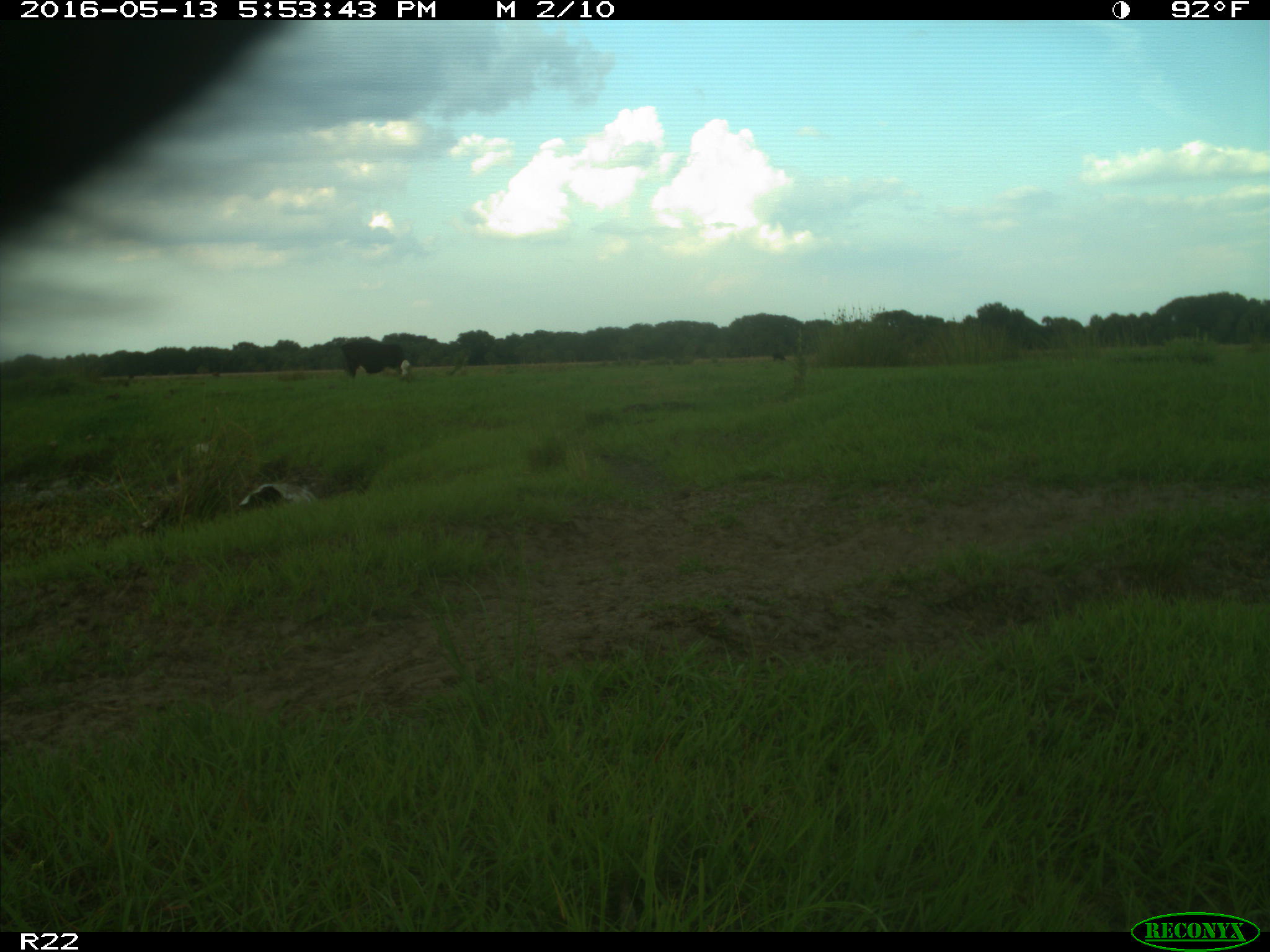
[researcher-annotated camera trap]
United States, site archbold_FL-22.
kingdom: Animalia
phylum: Chordata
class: Mammalia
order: Artiodactyla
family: Bovidae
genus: Bos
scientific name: Bos taurus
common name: domestic cow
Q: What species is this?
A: Bos taurus (domestic cow).